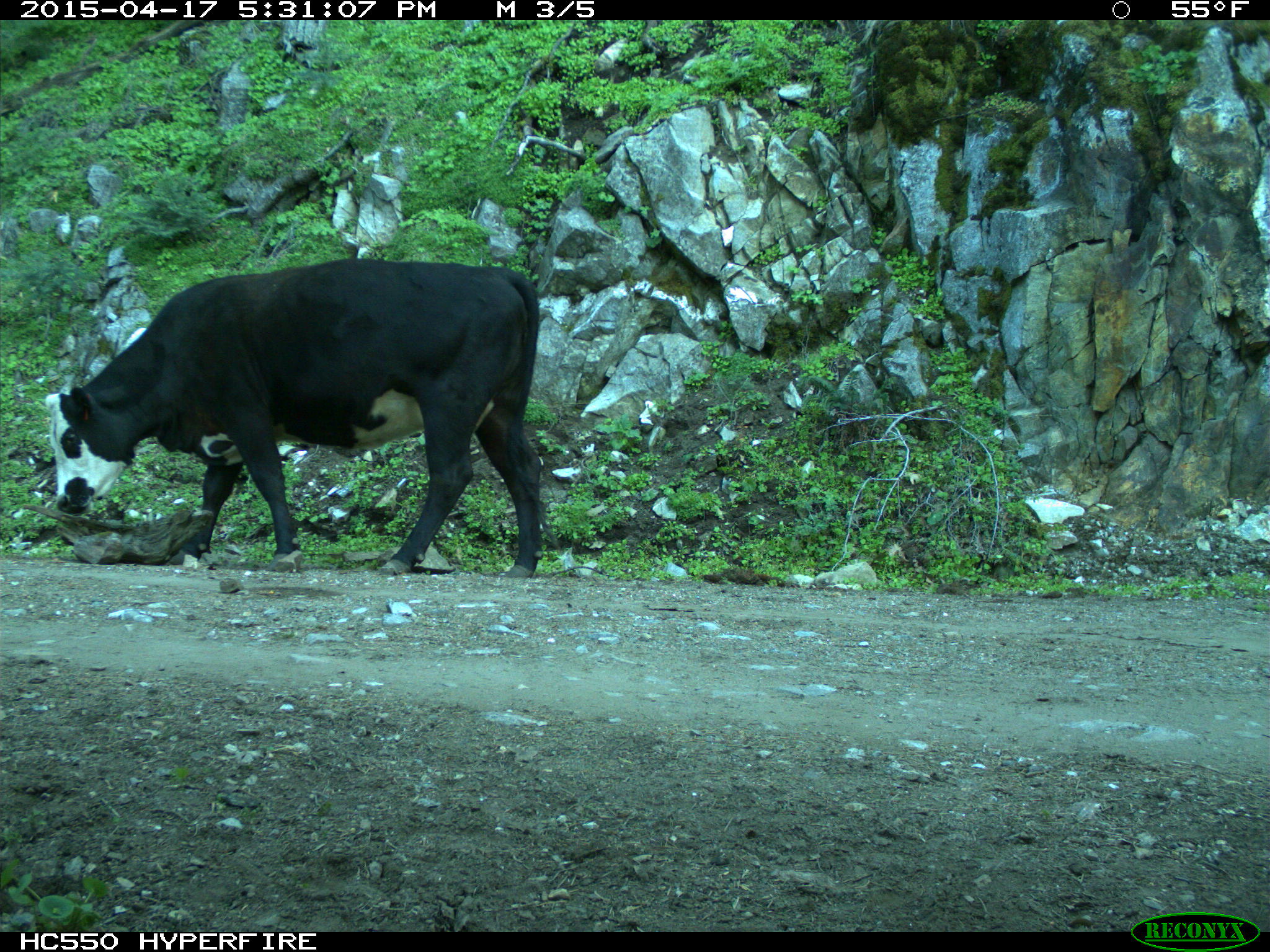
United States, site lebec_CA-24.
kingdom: Animalia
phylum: Chordata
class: Mammalia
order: Artiodactyla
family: Bovidae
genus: Bos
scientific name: Bos taurus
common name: domestic cow